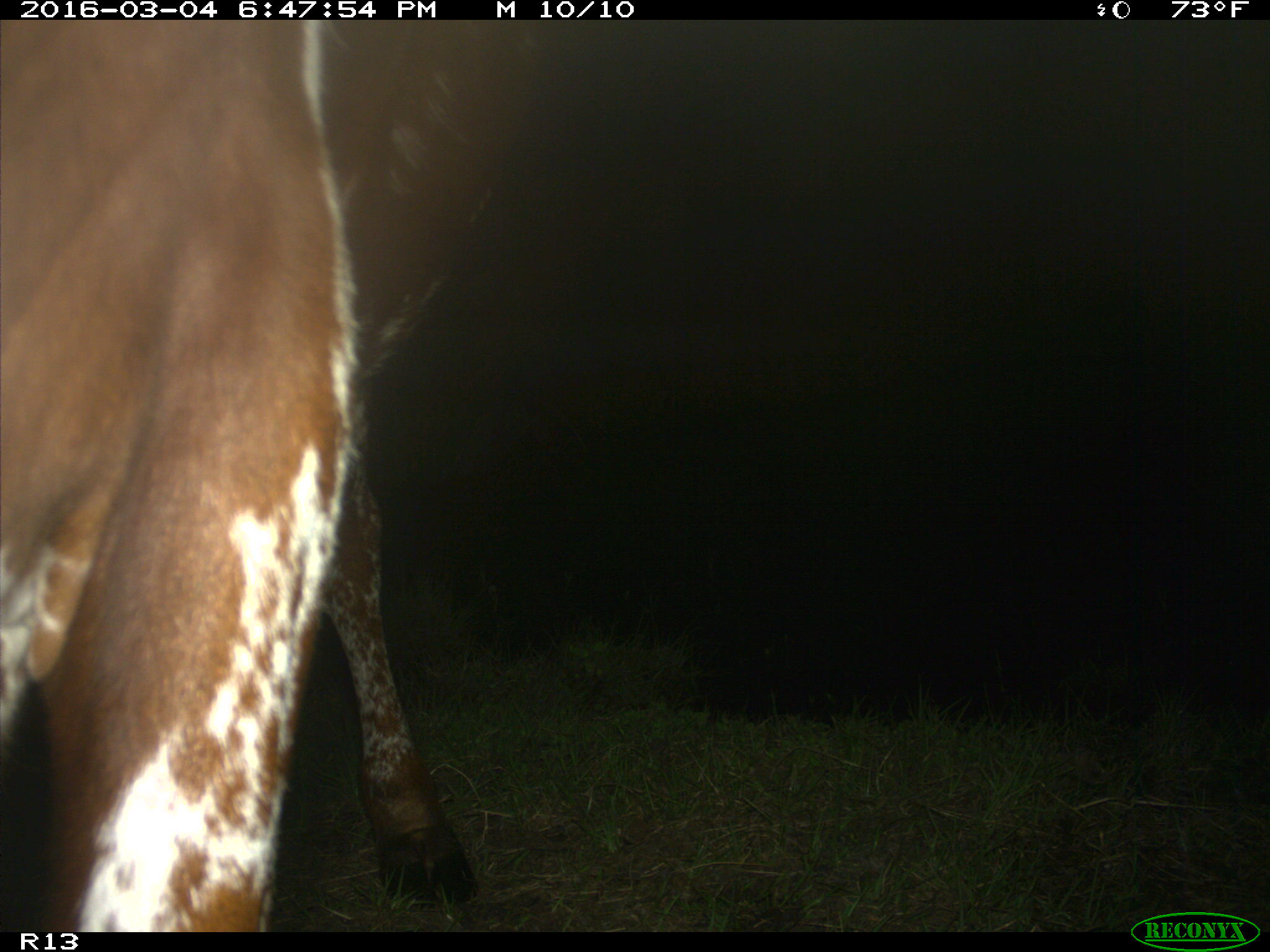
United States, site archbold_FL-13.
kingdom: Animalia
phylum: Chordata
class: Mammalia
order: Artiodactyla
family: Bovidae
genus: Bos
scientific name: Bos taurus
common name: domestic cow